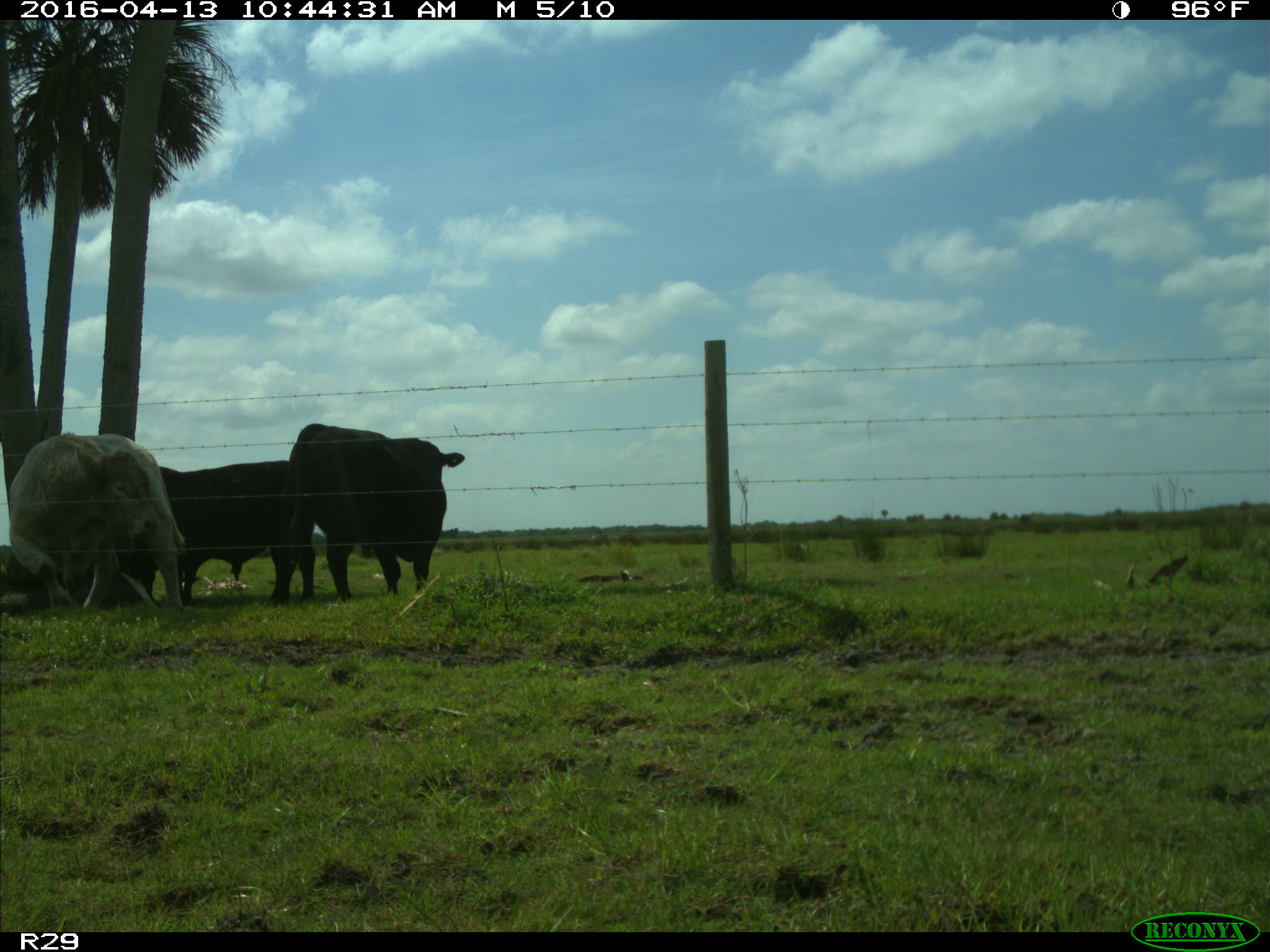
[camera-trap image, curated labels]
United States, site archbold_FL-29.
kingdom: Animalia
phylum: Chordata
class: Mammalia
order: Artiodactyla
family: Bovidae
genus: Bos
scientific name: Bos taurus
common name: domestic cow